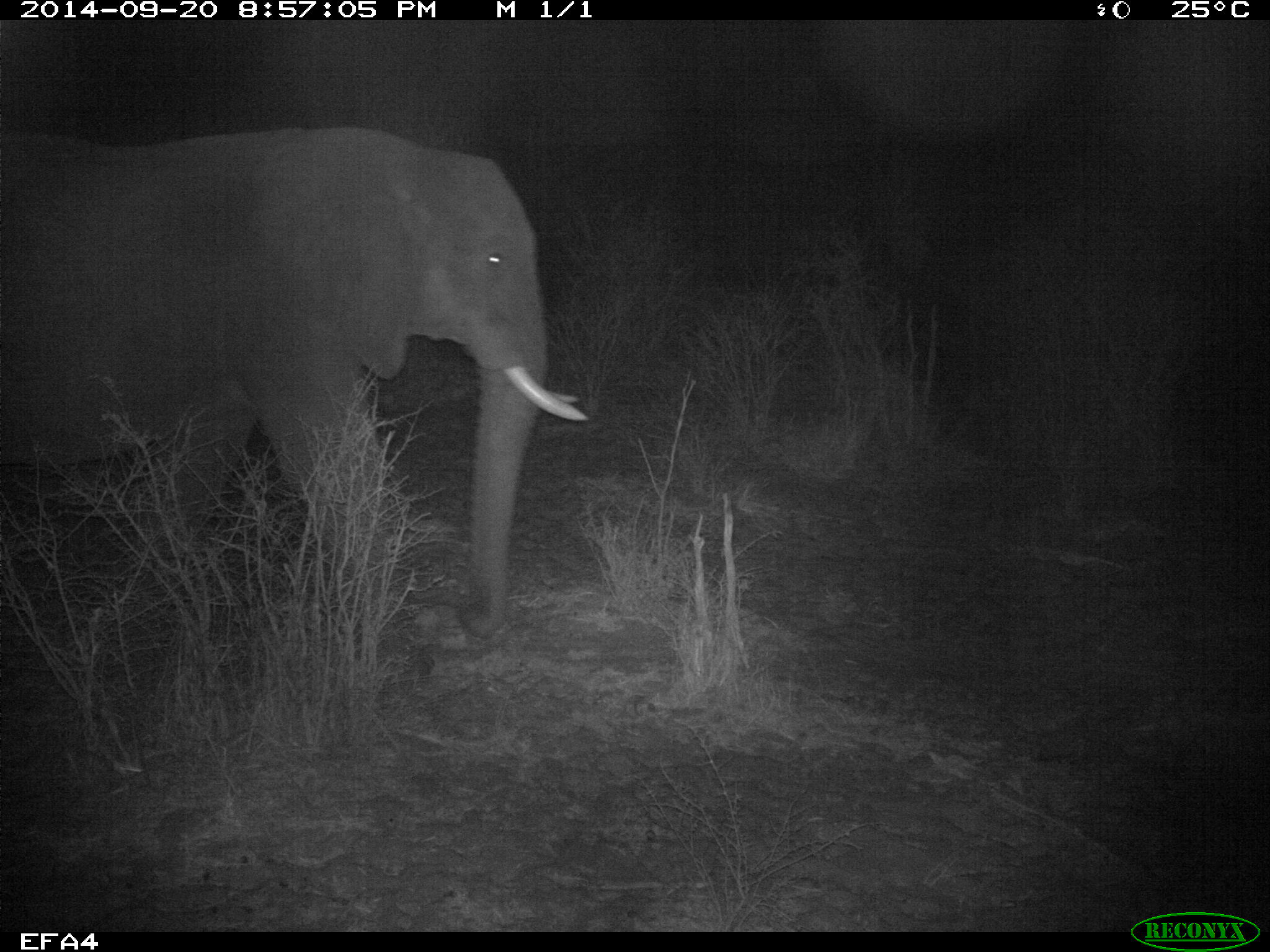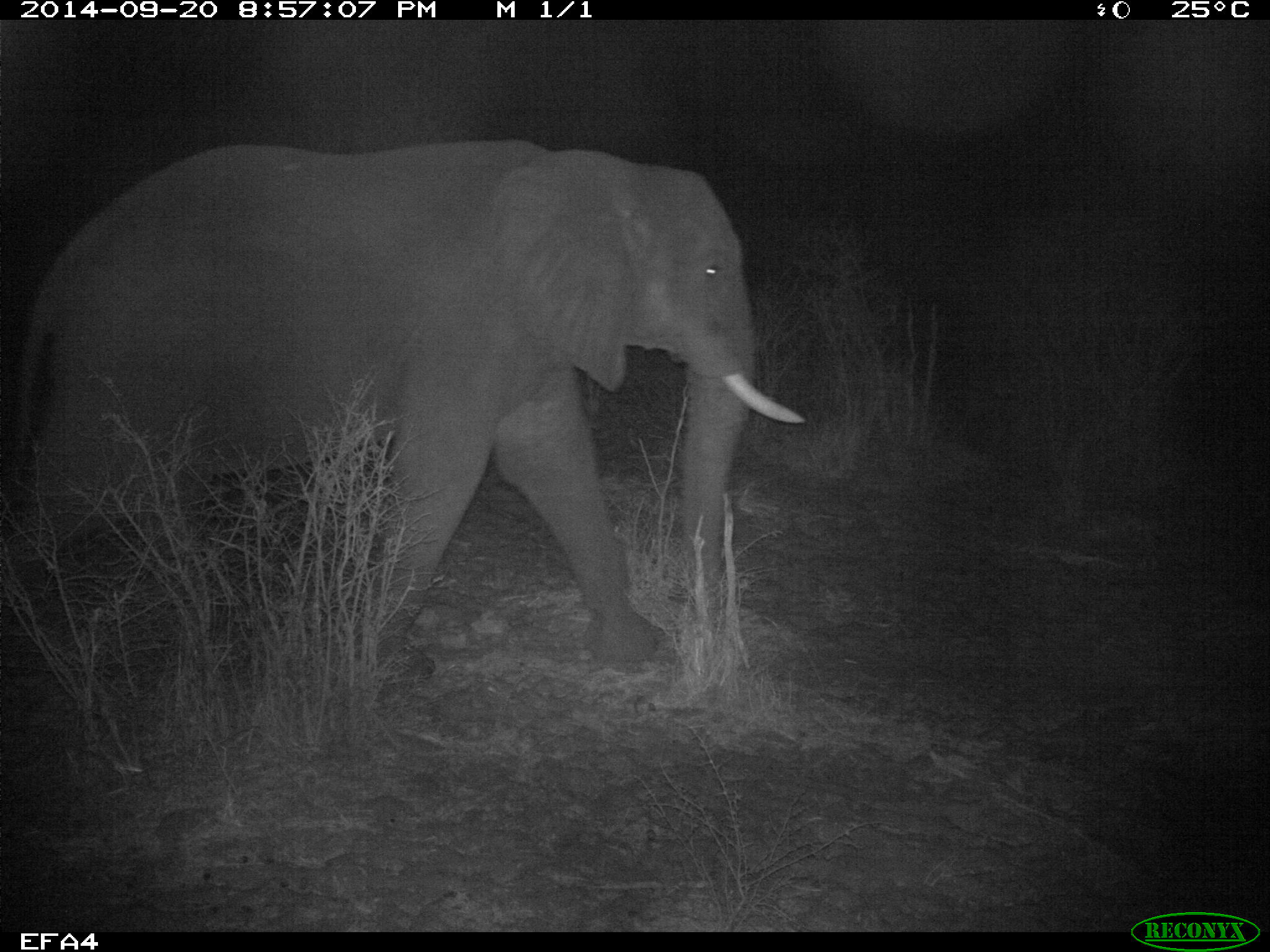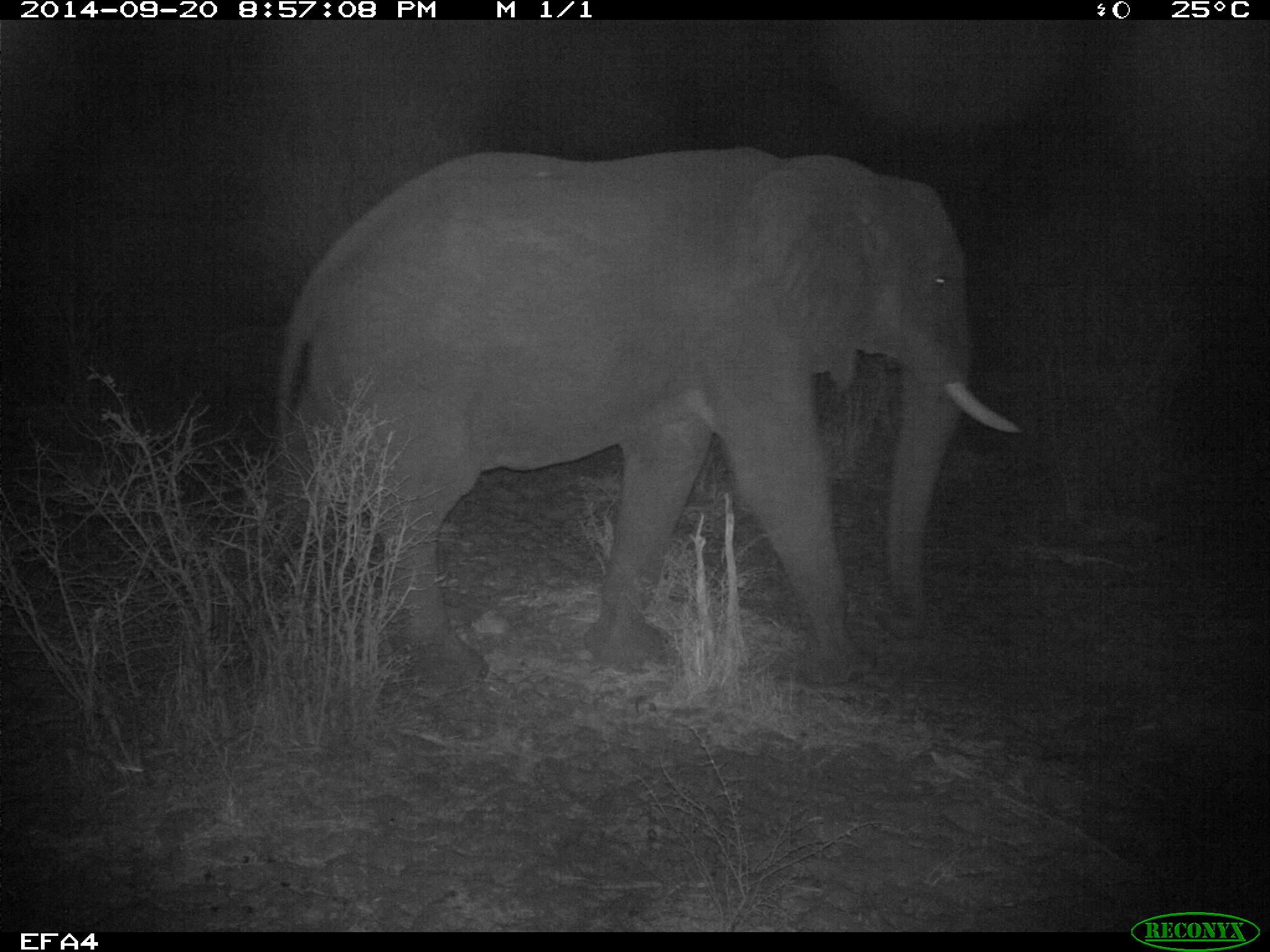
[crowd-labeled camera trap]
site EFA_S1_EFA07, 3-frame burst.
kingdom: Animalia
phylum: Chordata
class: Mammalia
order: Proboscidea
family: Elephantidae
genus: Loxodonta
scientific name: Loxodonta africana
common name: african bush elephant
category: elephant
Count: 1.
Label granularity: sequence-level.